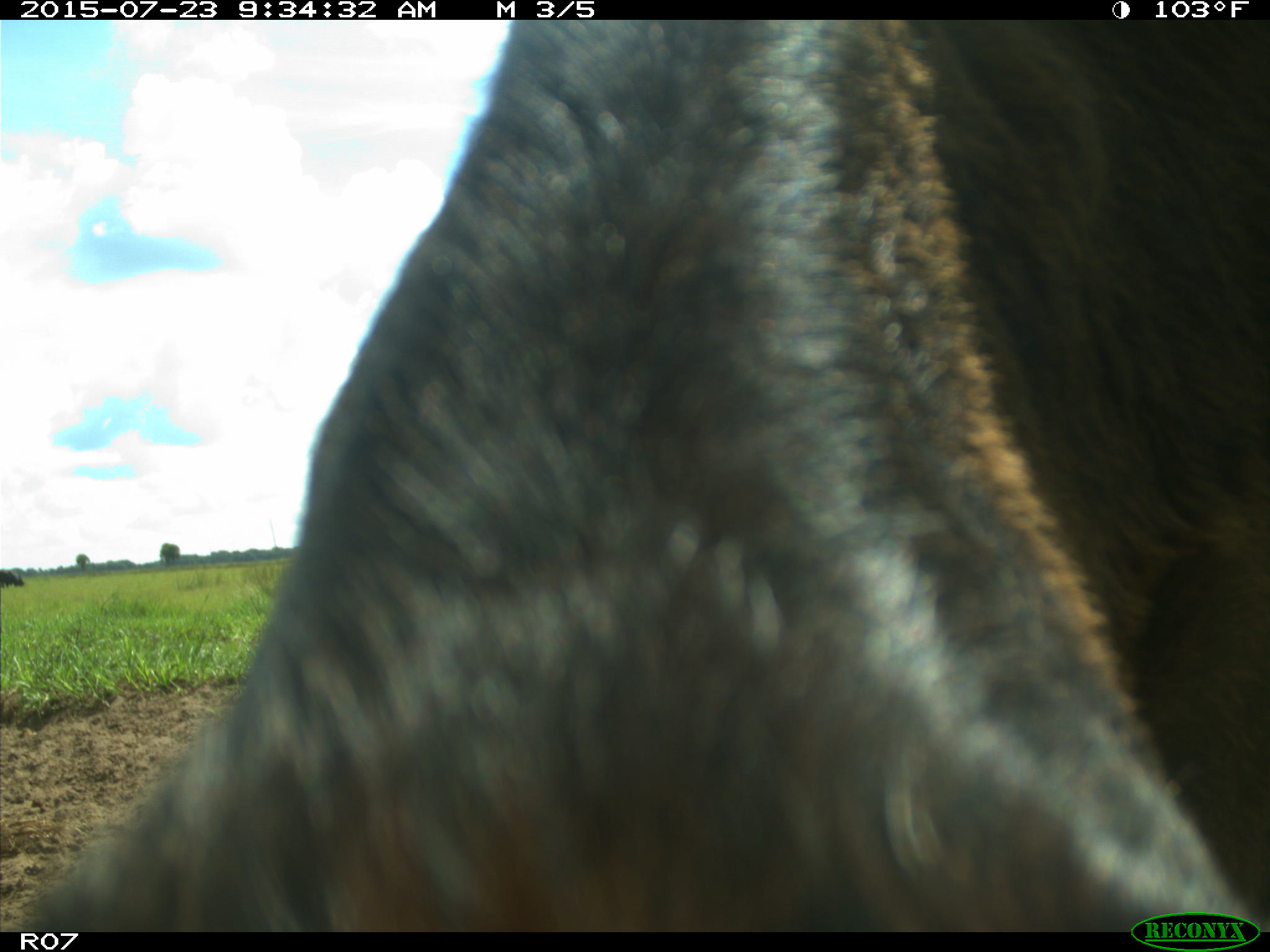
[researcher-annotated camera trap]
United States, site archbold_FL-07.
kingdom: Animalia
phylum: Chordata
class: Mammalia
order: Artiodactyla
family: Bovidae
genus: Bos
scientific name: Bos taurus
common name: domestic cow